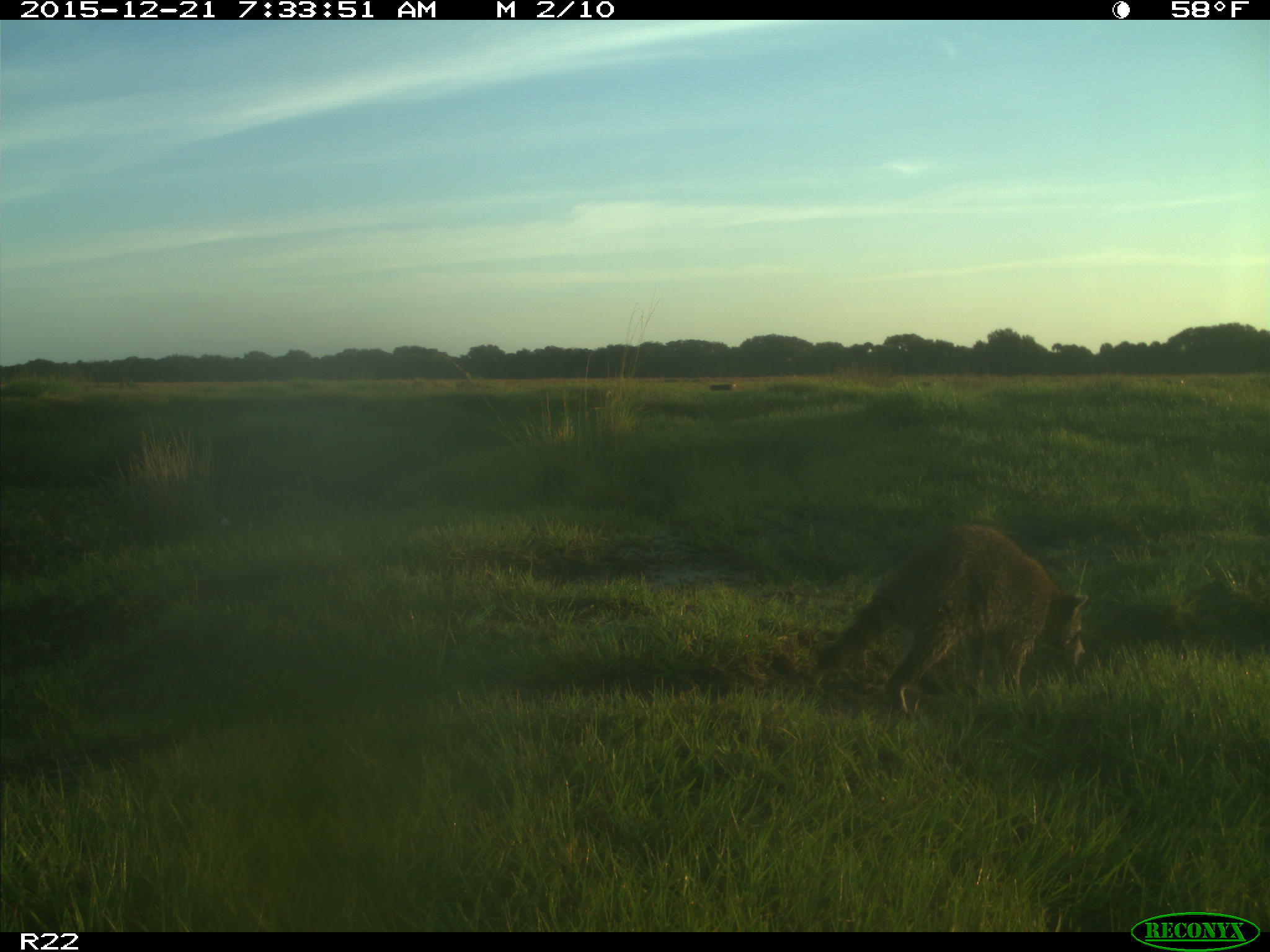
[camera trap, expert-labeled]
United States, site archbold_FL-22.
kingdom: Animalia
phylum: Chordata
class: Mammalia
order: Carnivora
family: Procyonidae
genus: Procyon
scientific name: Procyon lotor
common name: common raccoon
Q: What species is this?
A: Procyon lotor (common raccoon).